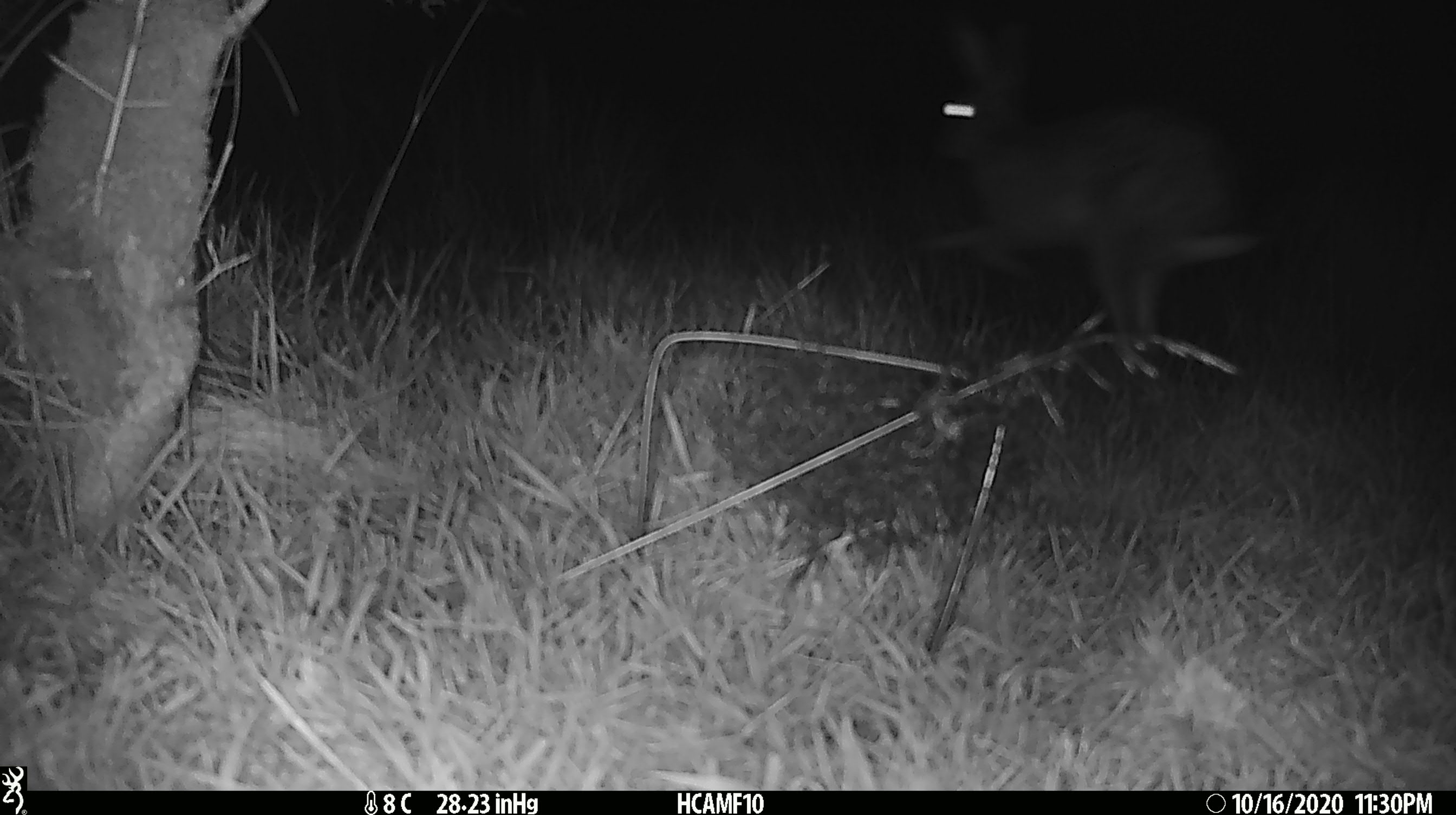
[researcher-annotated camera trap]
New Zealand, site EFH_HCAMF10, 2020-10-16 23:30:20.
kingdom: Animalia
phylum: Chordata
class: Mammalia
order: Artiodactyla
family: Bovidae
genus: Ovis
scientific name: Ovis aries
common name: domestic sheep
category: sheep